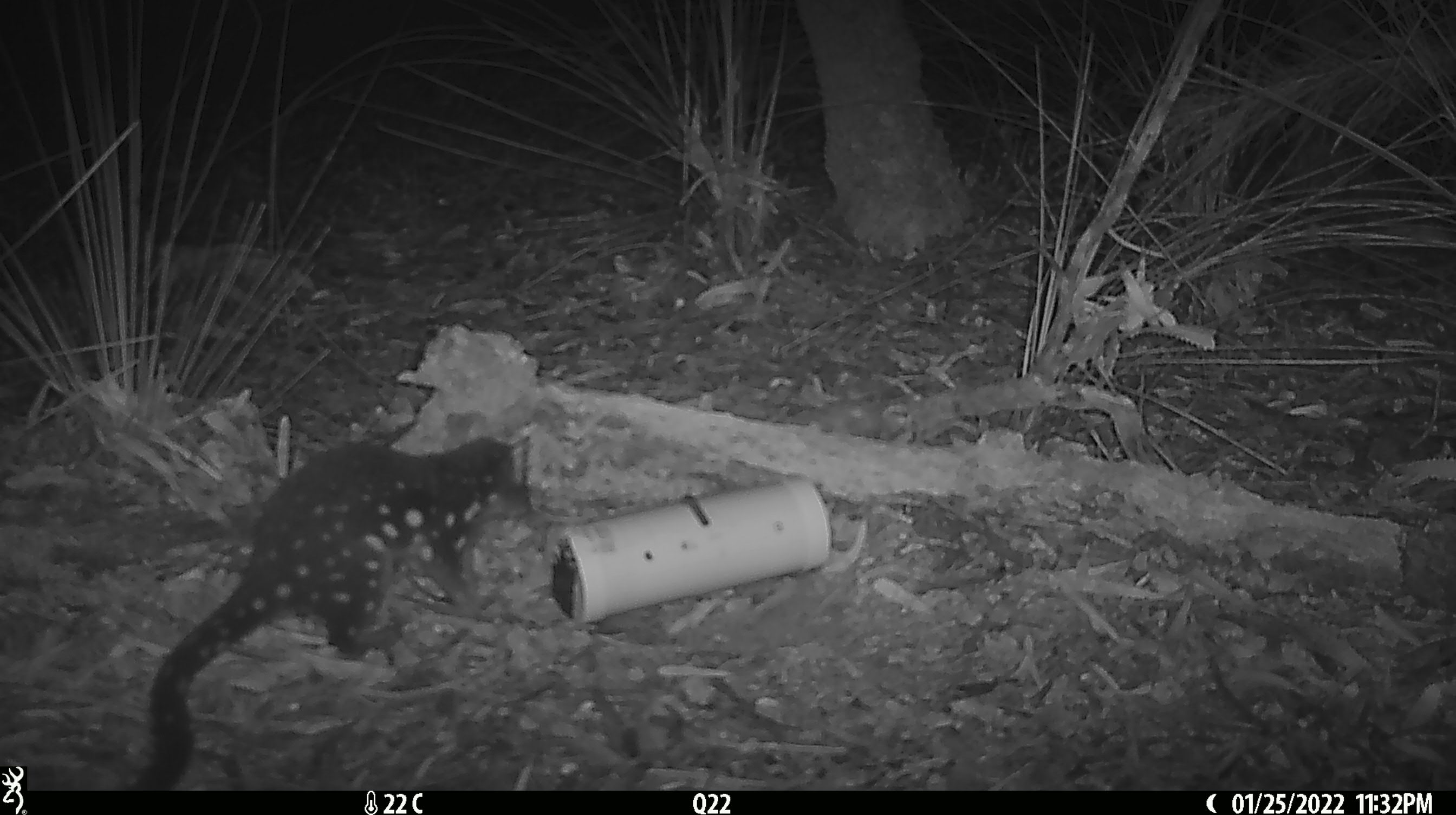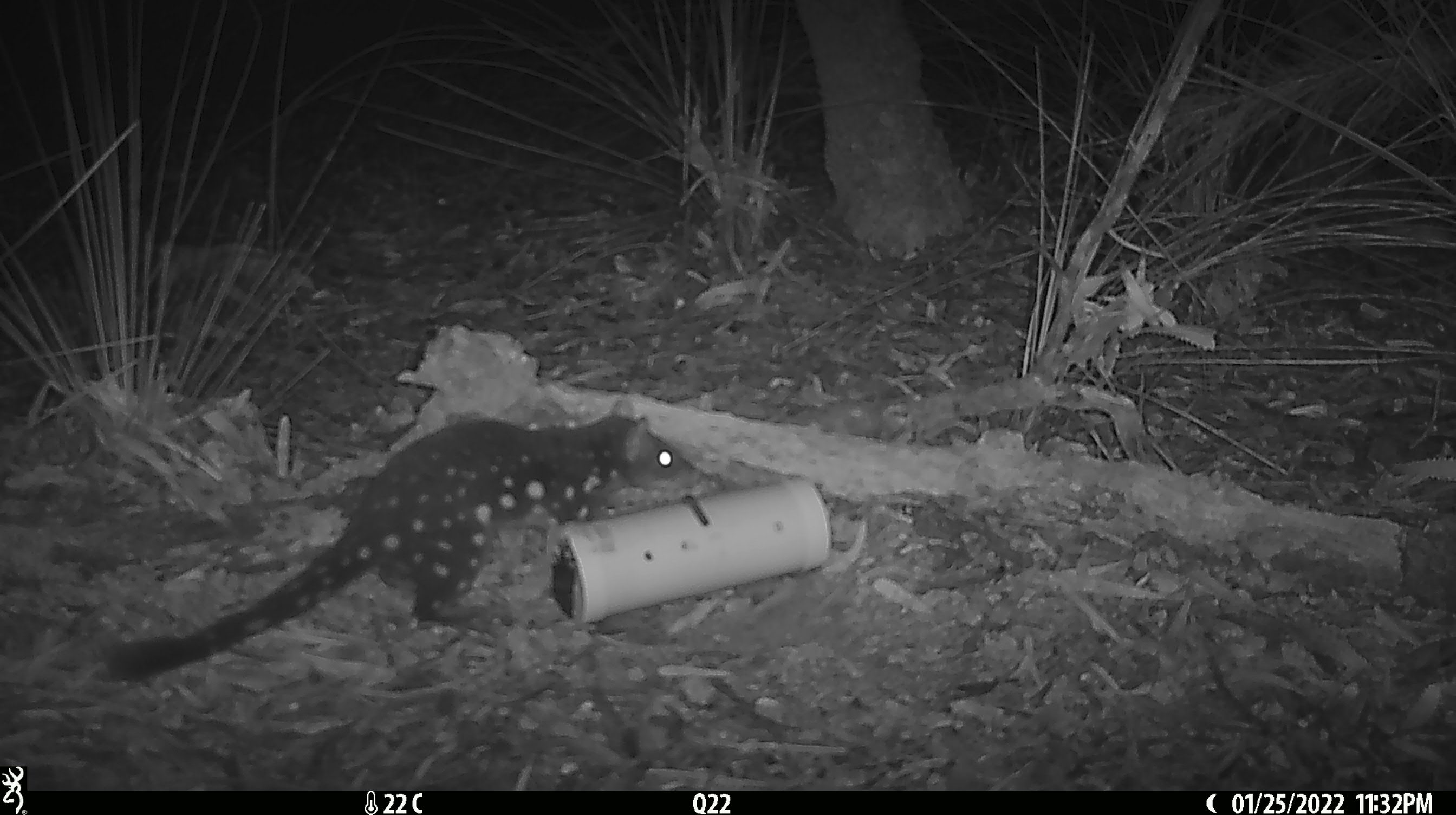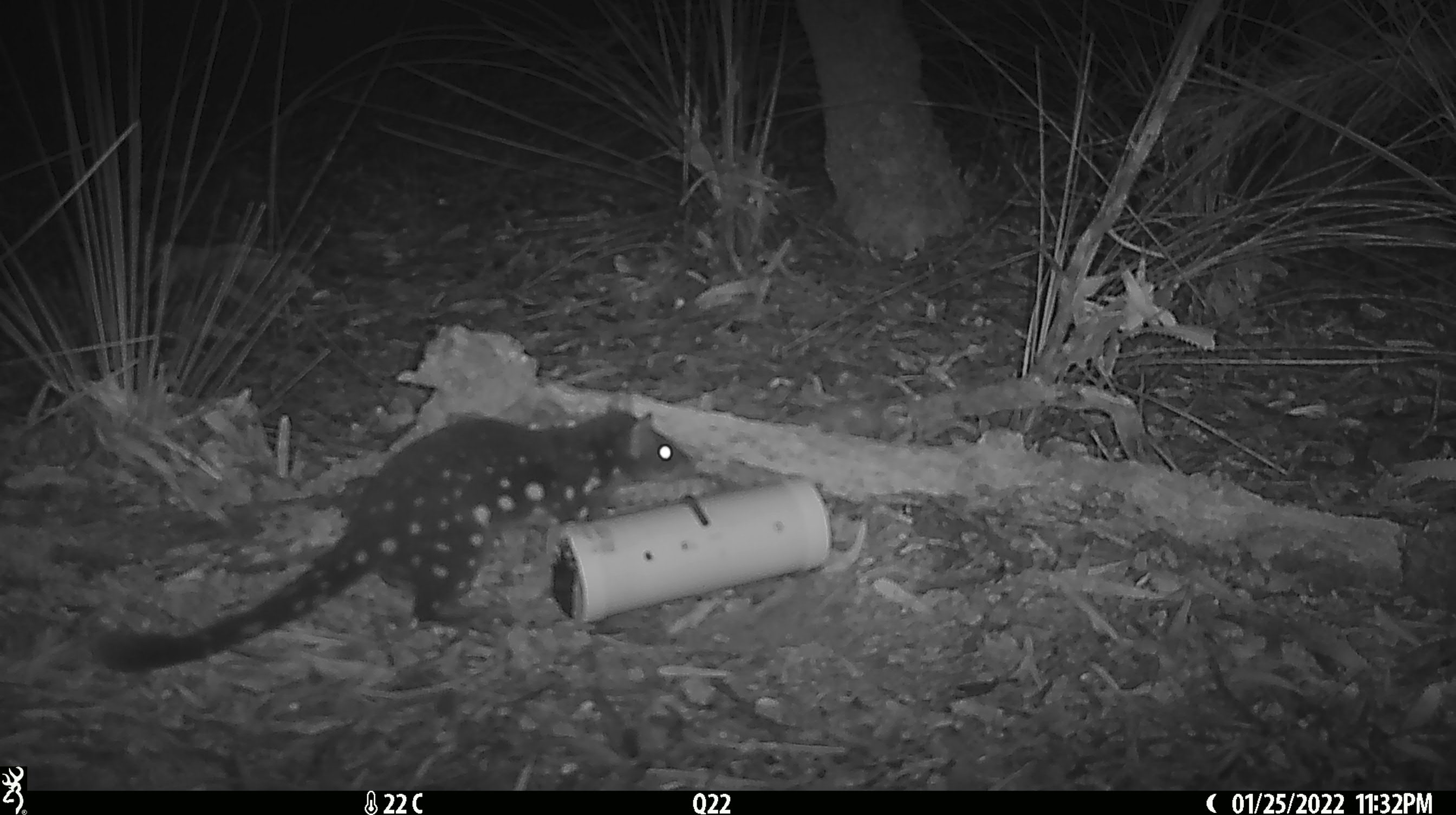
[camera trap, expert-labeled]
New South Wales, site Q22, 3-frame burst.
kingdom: Animalia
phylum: Chordata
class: Mammalia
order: Dasyuromorphia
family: Dasyuridae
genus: Dasyurus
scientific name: Dasyurus maculatus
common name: spotted-tailed quoll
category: quoll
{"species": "quoll (spotted-tailed quoll) (Dasyurus maculatus)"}